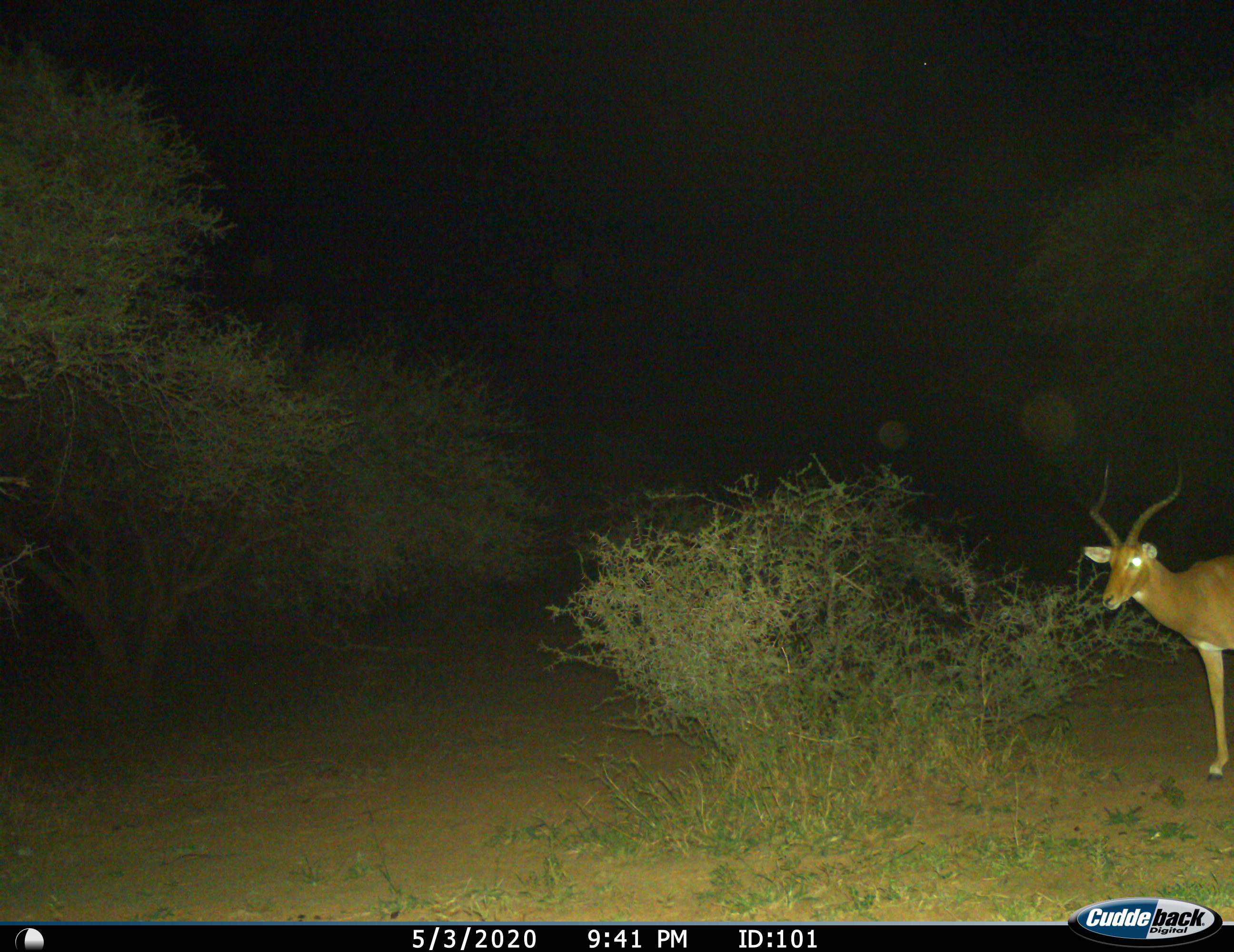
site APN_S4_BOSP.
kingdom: Animalia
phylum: Chordata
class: Mammalia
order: Artiodactyla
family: Bovidae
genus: Aepyceros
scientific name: Aepyceros melampus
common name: impala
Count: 1.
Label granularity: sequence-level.